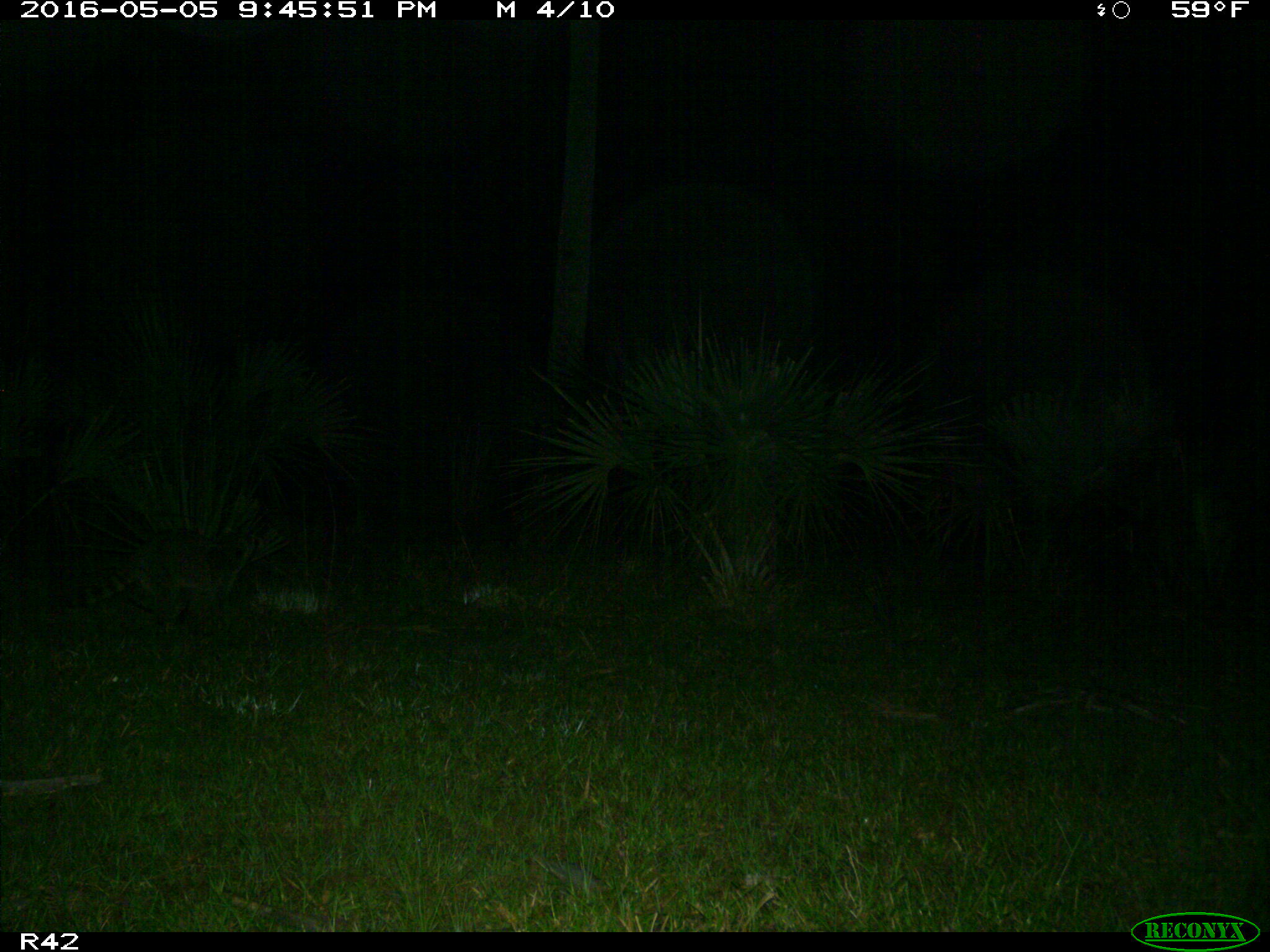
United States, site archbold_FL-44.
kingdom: Animalia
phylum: Chordata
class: Mammalia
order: Carnivora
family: Procyonidae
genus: Procyon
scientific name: Procyon lotor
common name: common raccoon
Procyon lotor (common raccoon).